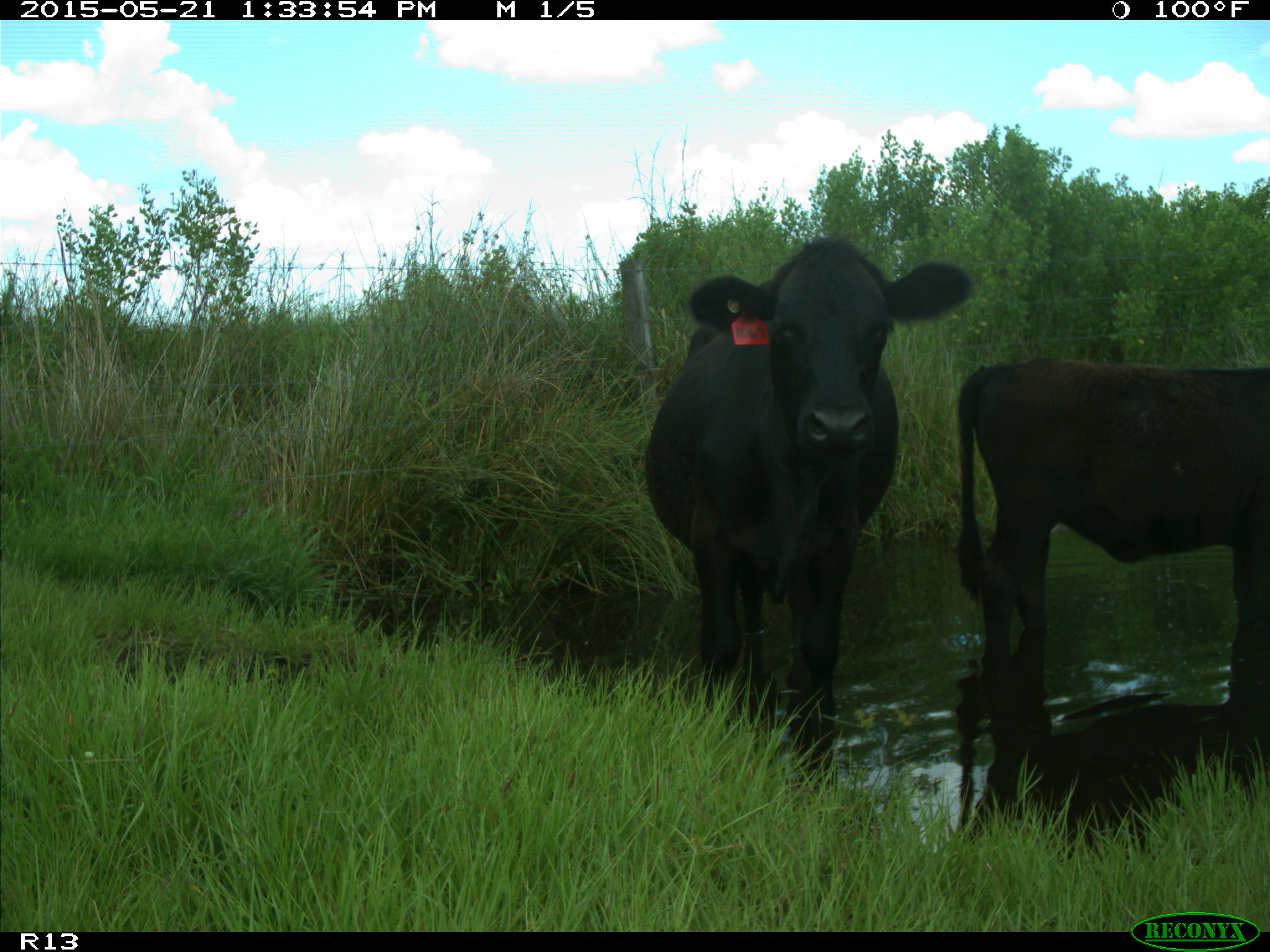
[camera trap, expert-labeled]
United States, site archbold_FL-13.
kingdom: Animalia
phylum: Chordata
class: Mammalia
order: Artiodactyla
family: Bovidae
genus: Bos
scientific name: Bos taurus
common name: domestic cow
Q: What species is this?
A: Bos taurus (domestic cow).